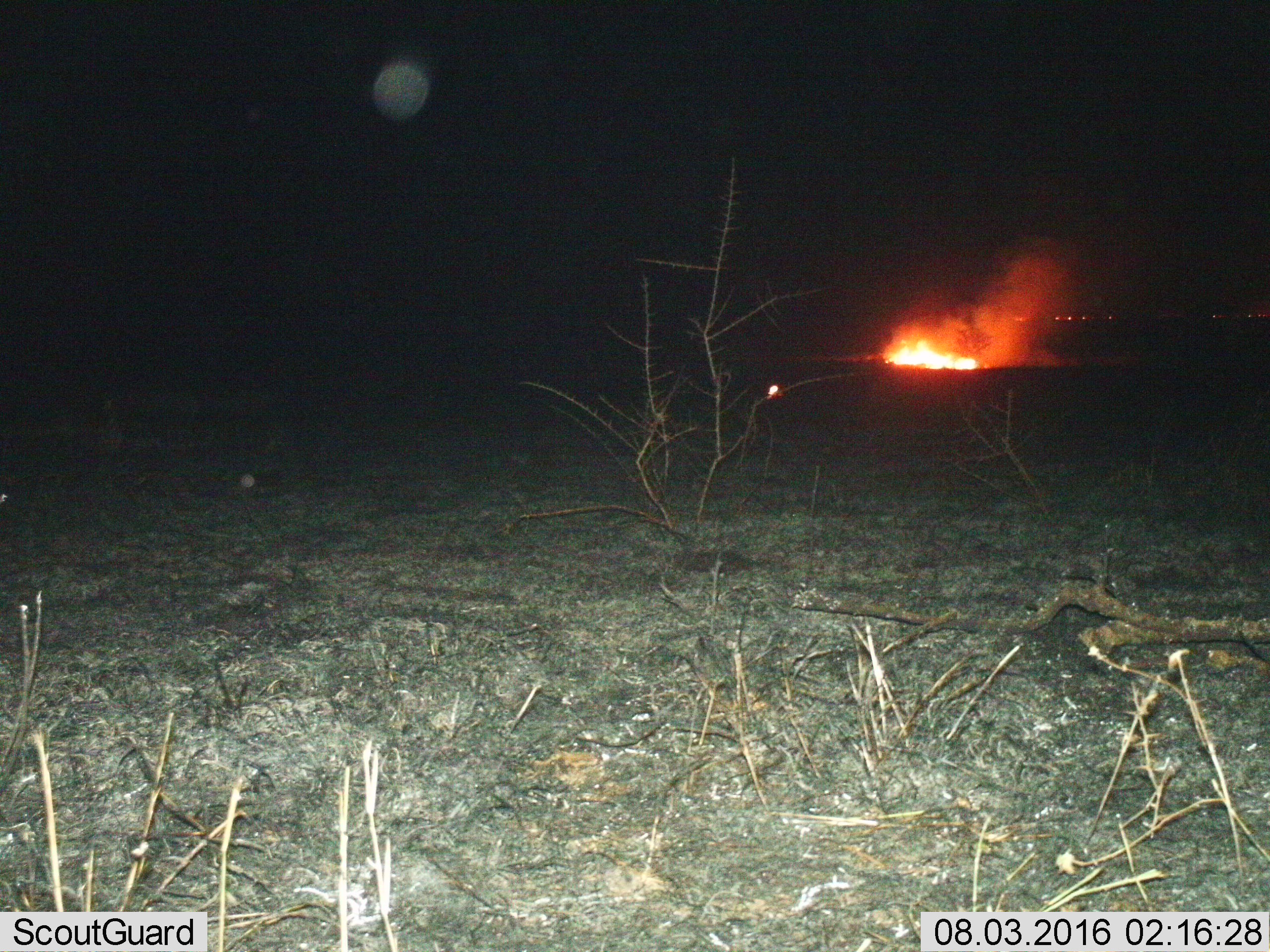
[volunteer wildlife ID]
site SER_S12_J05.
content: unidentified animal